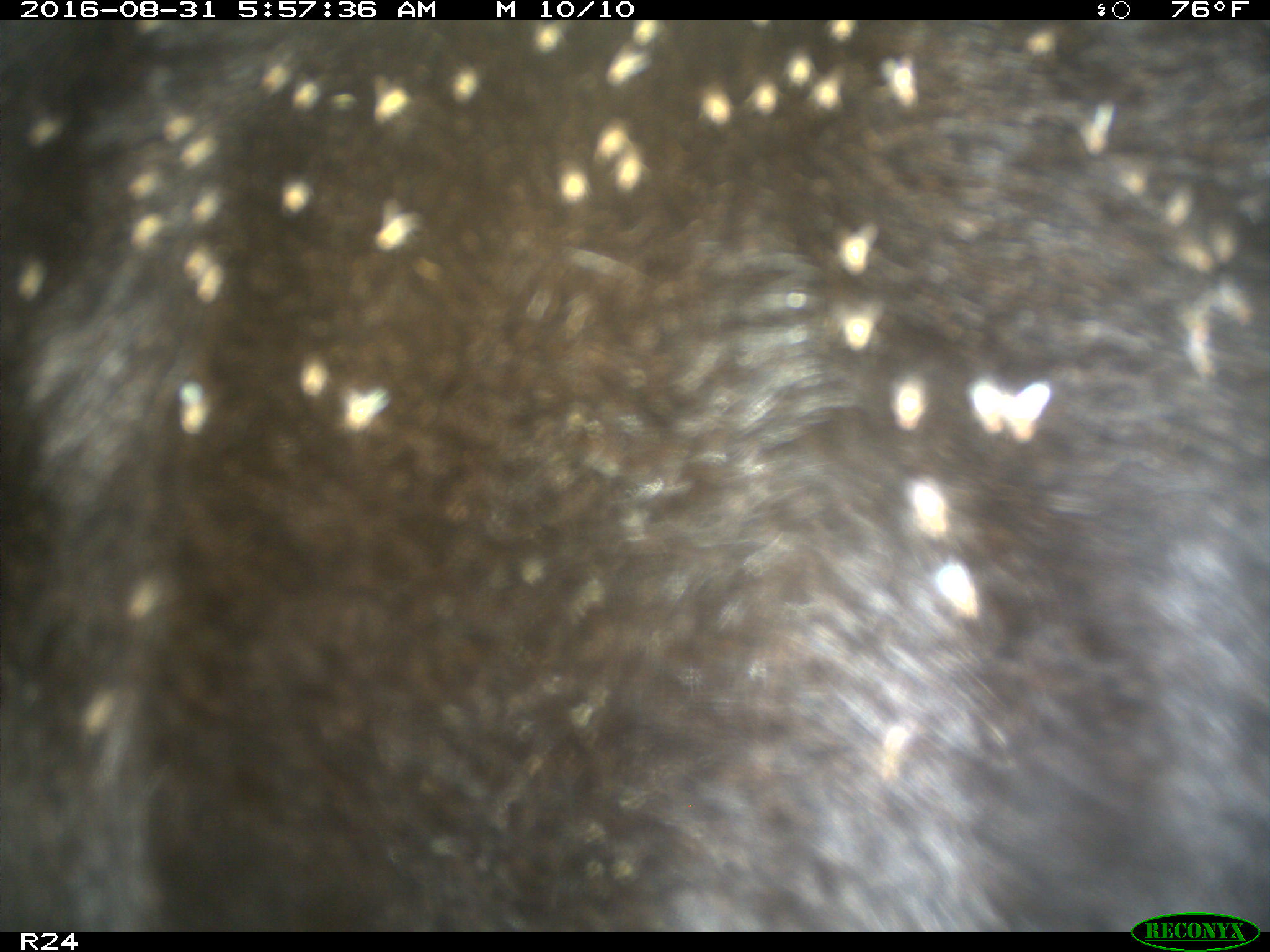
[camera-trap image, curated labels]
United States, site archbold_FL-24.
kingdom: Animalia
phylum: Chordata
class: Mammalia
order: Artiodactyla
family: Bovidae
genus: Bos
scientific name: Bos taurus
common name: domestic cow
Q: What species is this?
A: Bos taurus (domestic cow).